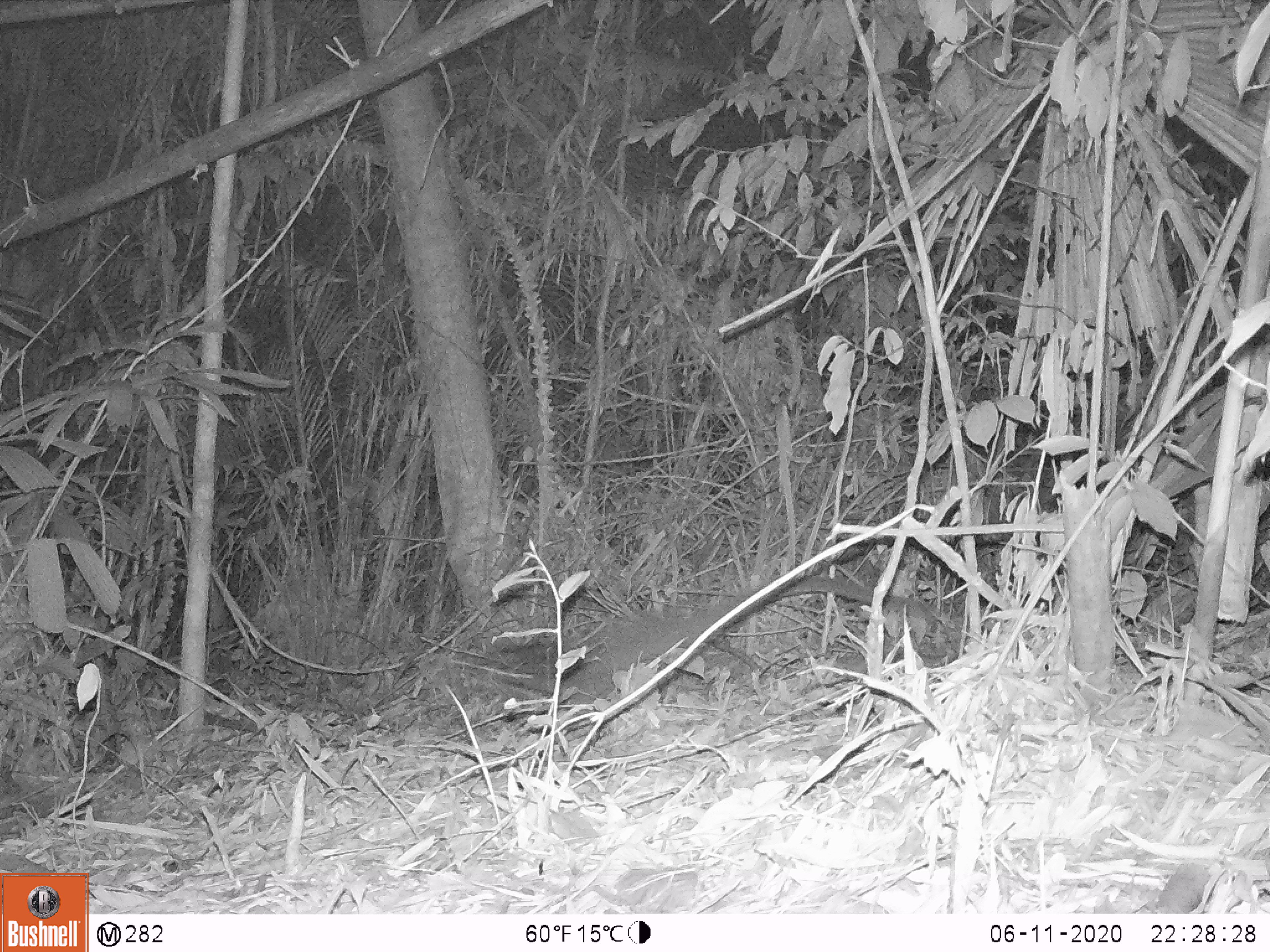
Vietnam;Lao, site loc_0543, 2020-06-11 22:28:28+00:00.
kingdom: Animalia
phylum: Chordata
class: Mammalia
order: Carnivora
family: Viverridae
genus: Paguma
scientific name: Paguma larvata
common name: masked palm civet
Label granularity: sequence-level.